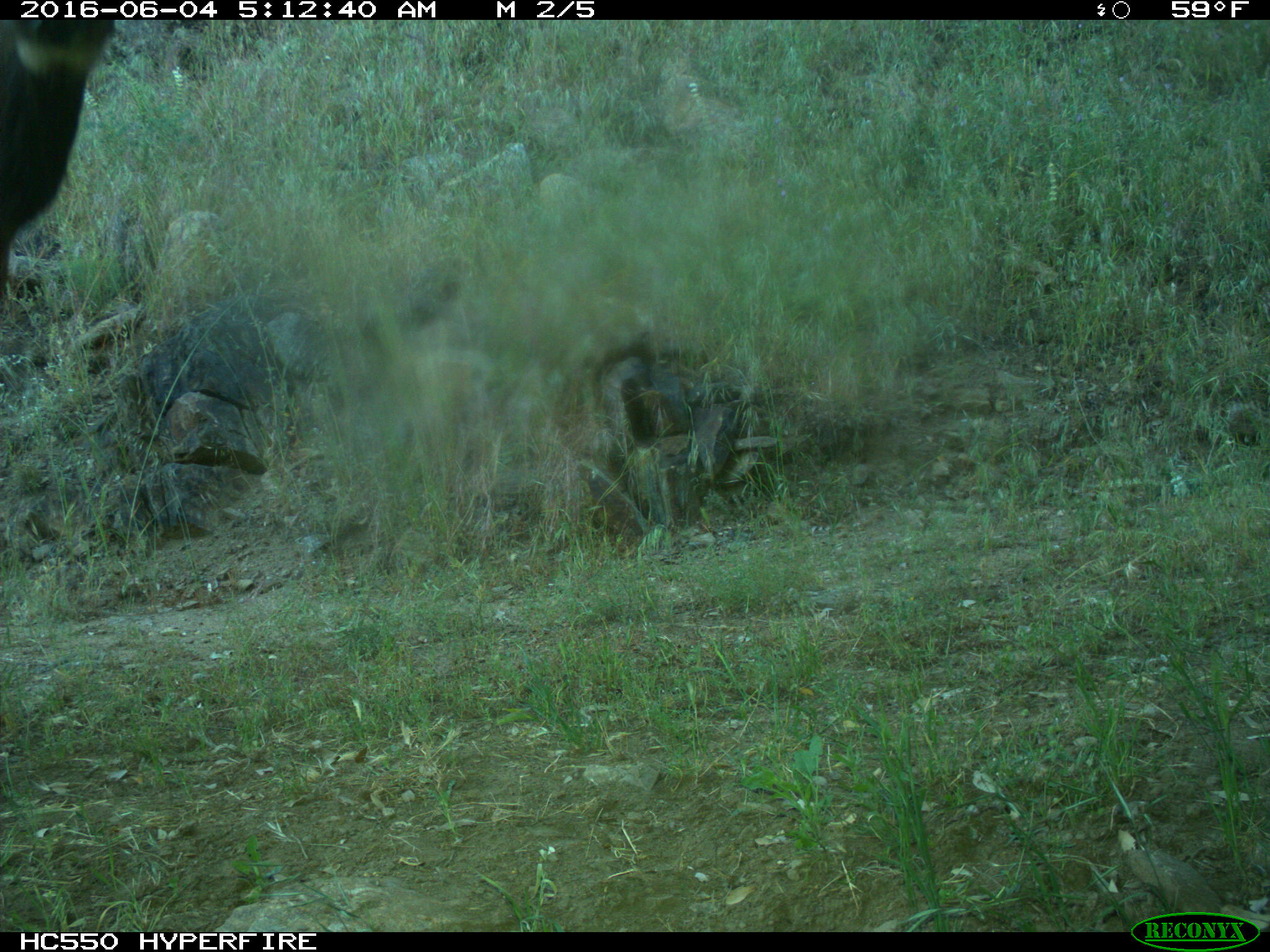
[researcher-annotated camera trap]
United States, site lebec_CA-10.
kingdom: Animalia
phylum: Chordata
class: Mammalia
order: Artiodactyla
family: Cervidae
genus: Cervus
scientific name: Cervus canadensis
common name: elk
Cervus canadensis (elk).